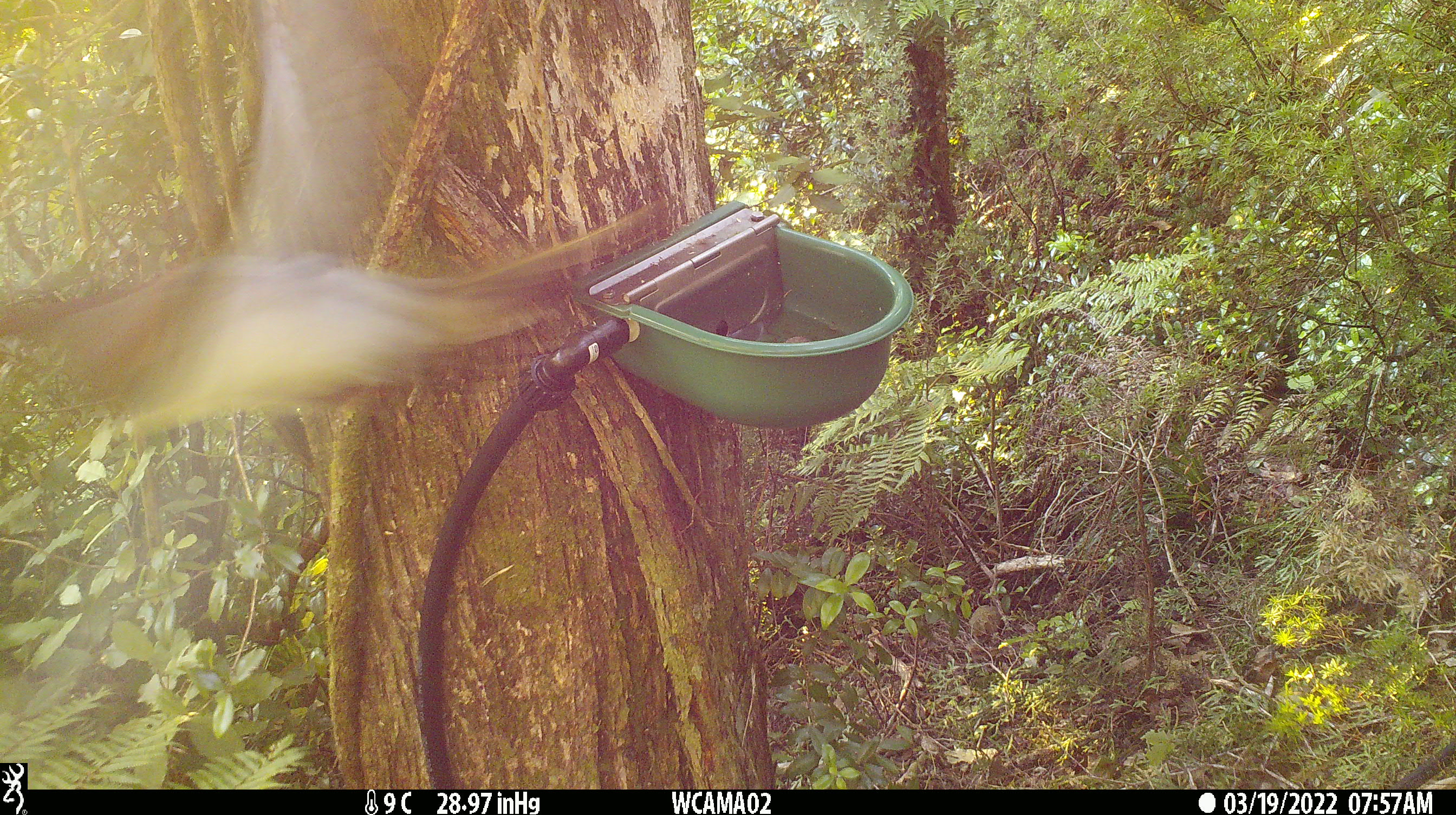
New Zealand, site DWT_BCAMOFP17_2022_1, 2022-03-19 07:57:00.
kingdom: Animalia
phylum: Chordata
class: Aves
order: Columbiformes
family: Columbidae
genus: Hemiphaga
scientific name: Hemiphaga novaeseelandiae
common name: new zealand pigeon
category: kereru